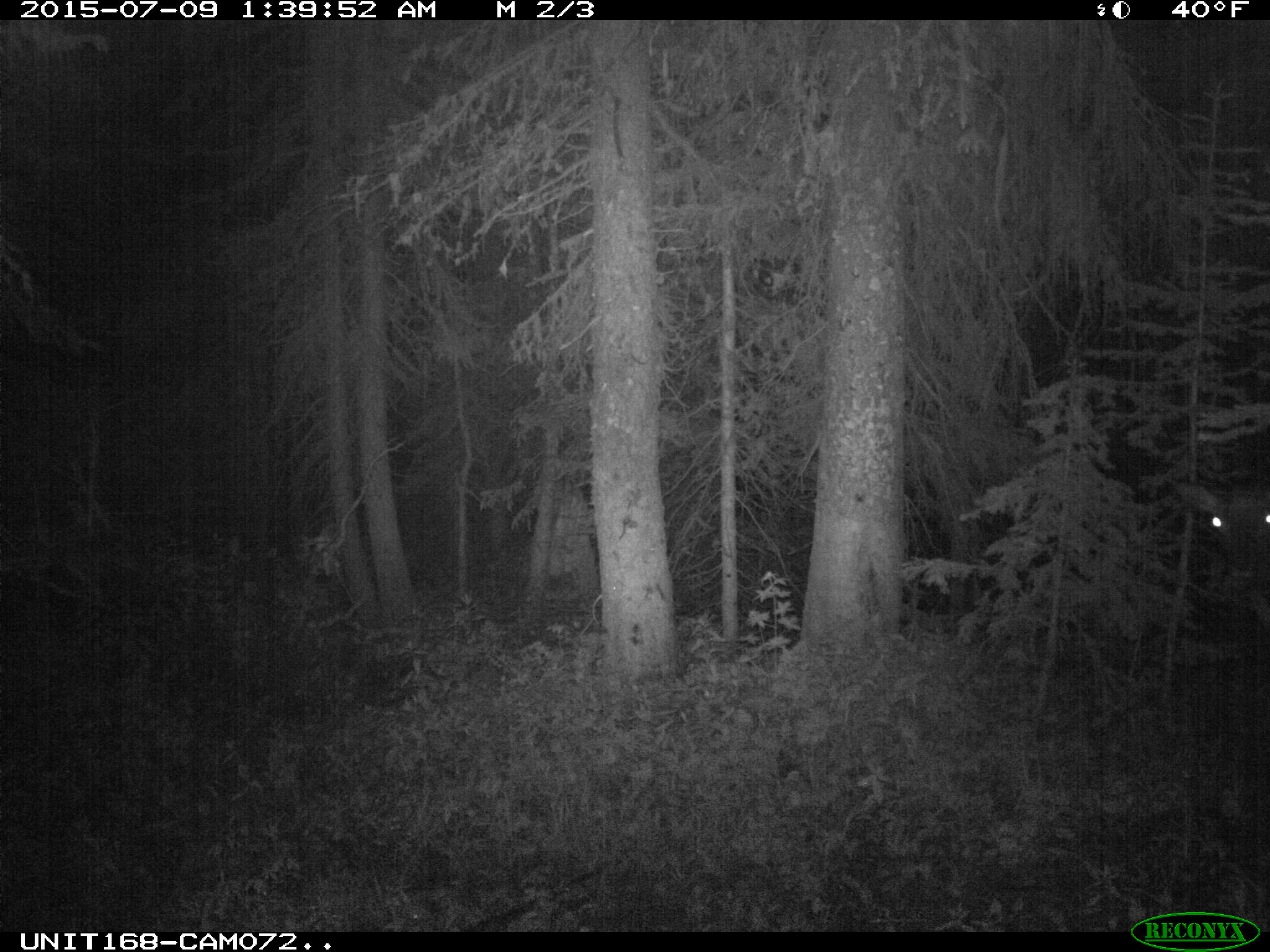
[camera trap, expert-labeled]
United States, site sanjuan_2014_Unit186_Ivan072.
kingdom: Animalia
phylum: Chordata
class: Mammalia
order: Artiodactyla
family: Cervidae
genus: Cervus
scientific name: Cervus elaphus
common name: red deer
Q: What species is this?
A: Cervus elaphus (red deer).